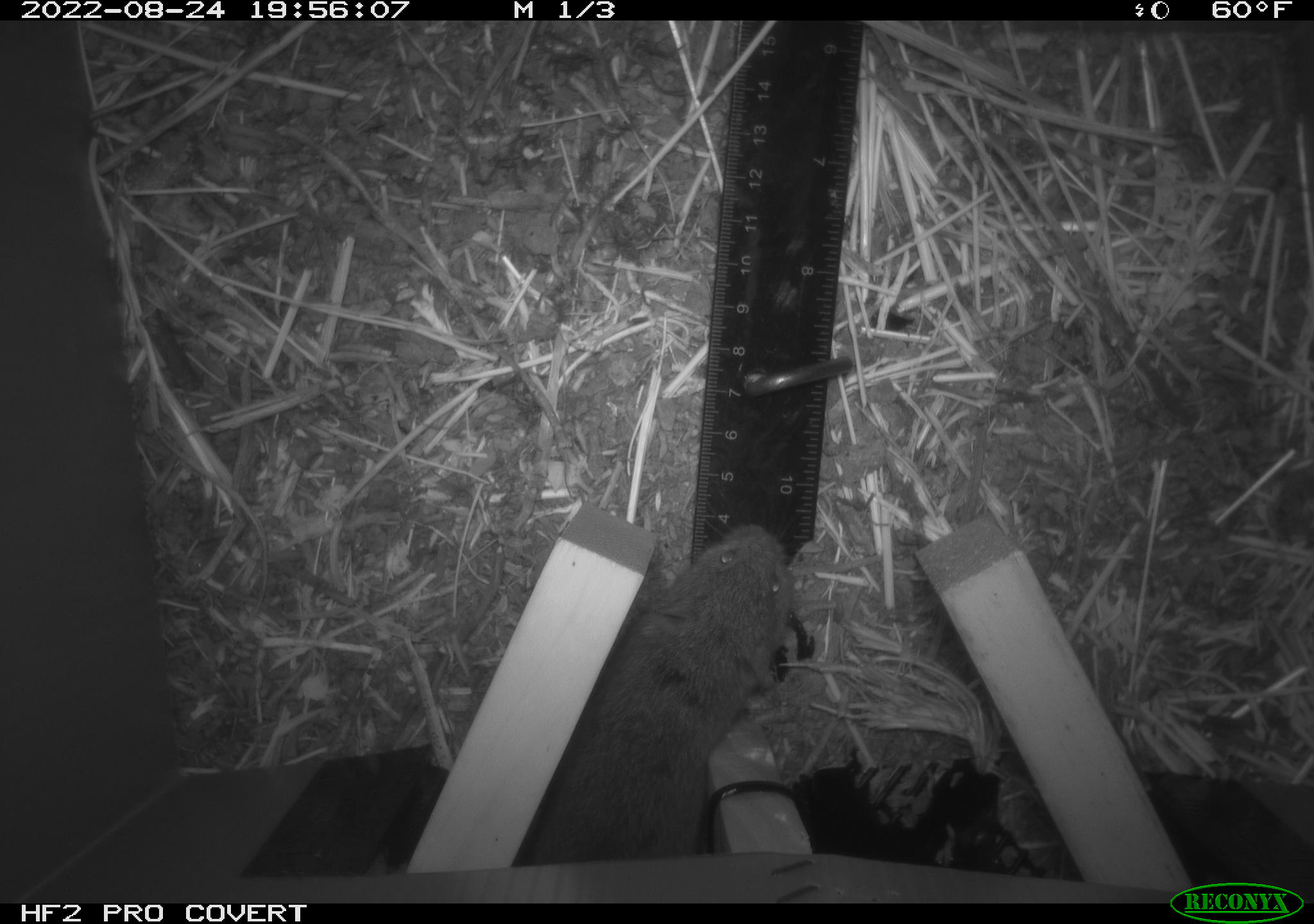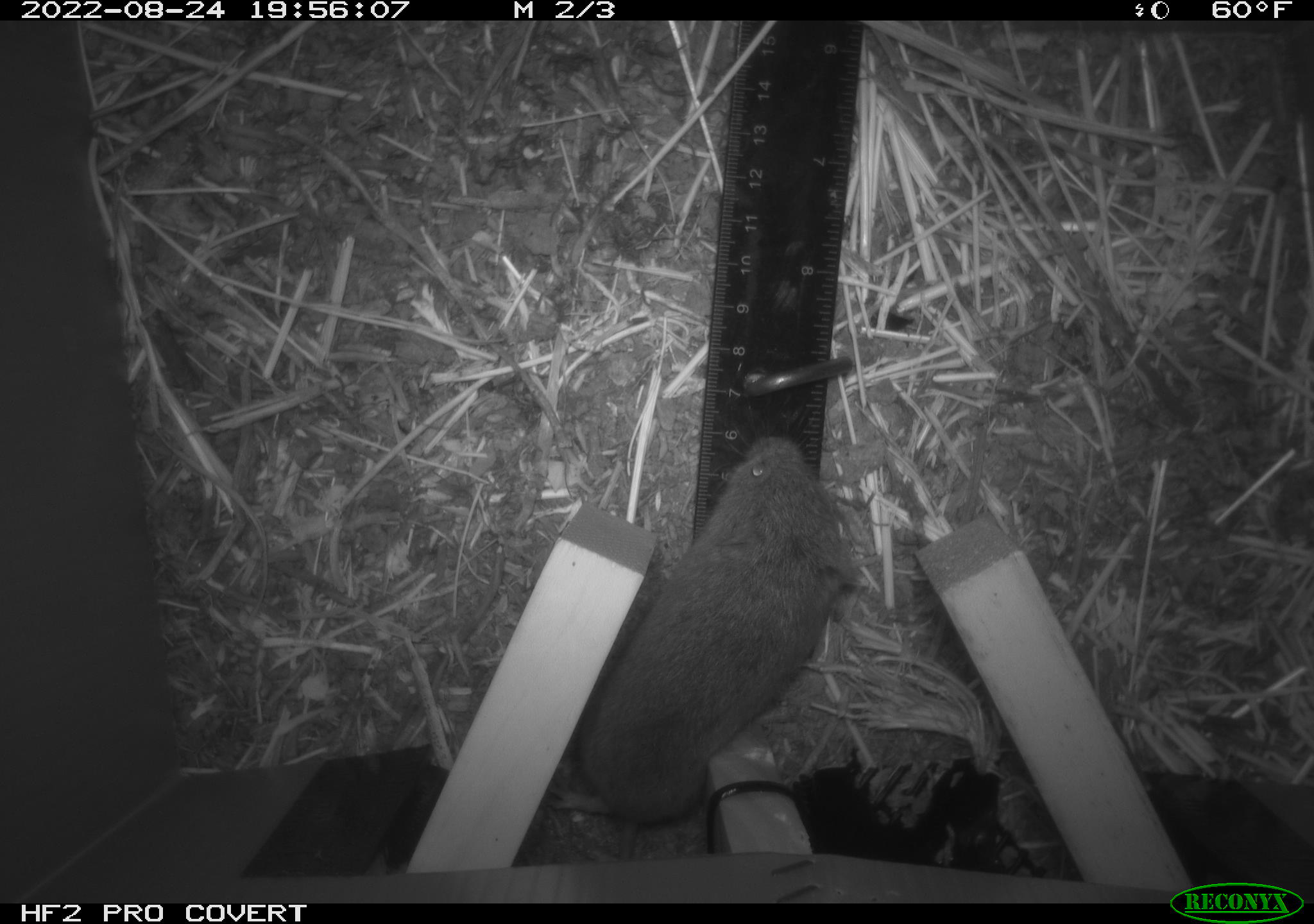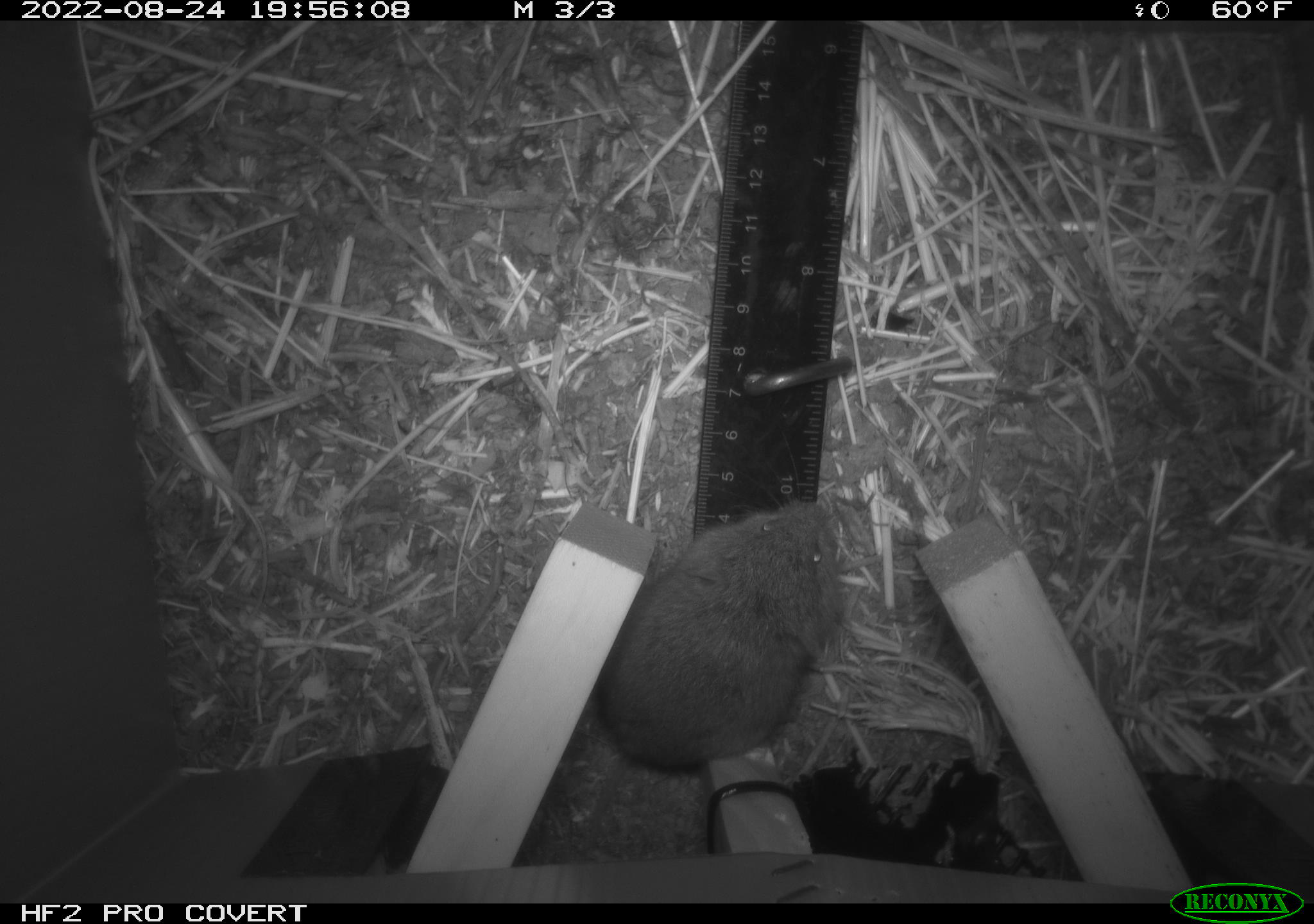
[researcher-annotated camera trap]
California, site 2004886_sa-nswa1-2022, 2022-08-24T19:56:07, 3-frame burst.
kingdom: Animalia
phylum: Chordata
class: Mammalia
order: Rodentia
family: Cricetidae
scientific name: Cricetidae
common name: hamsters, voles, lemmings, and allies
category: cricetidae family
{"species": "cricetidae family (hamsters, voles, lemmings, and allies) (Cricetidae)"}